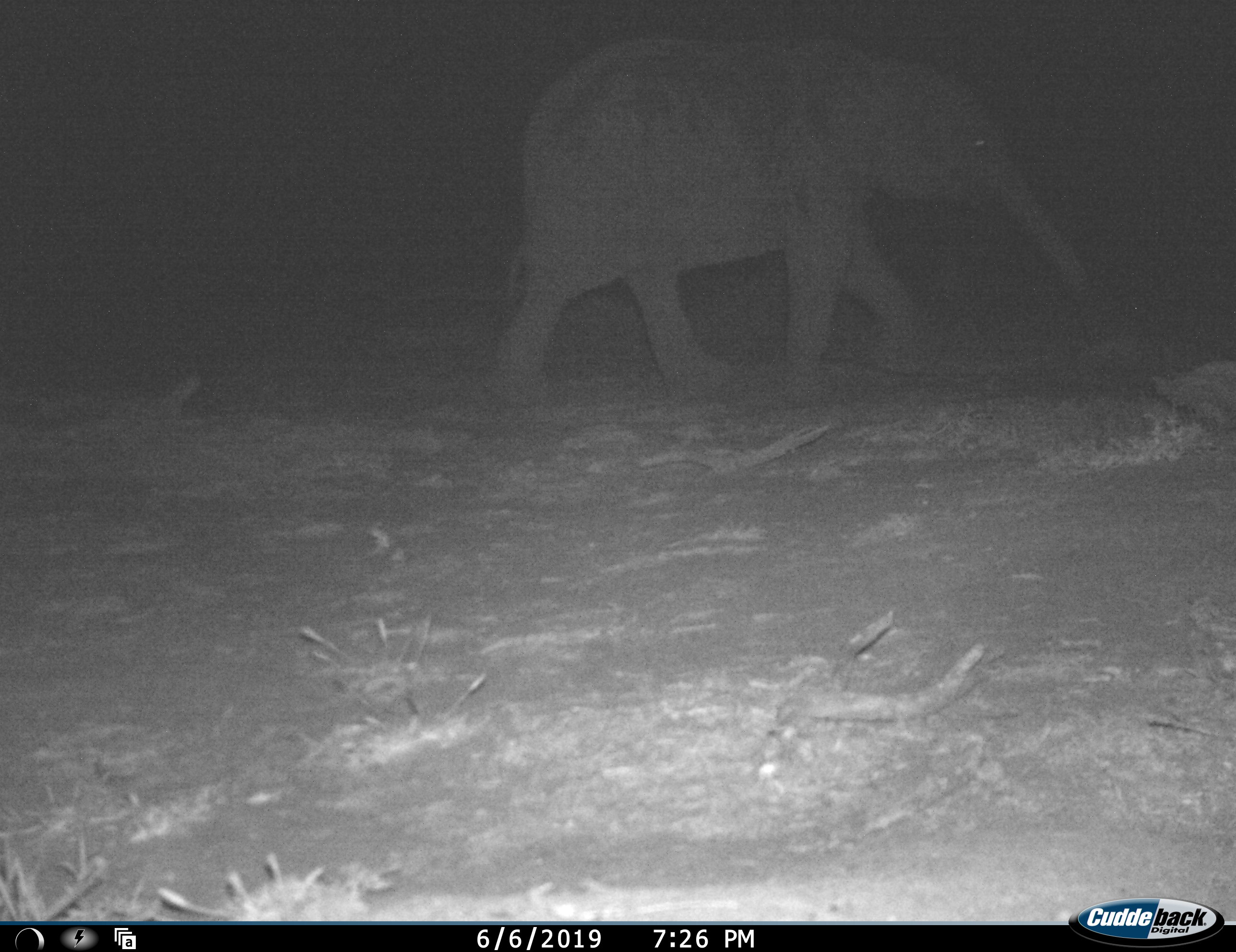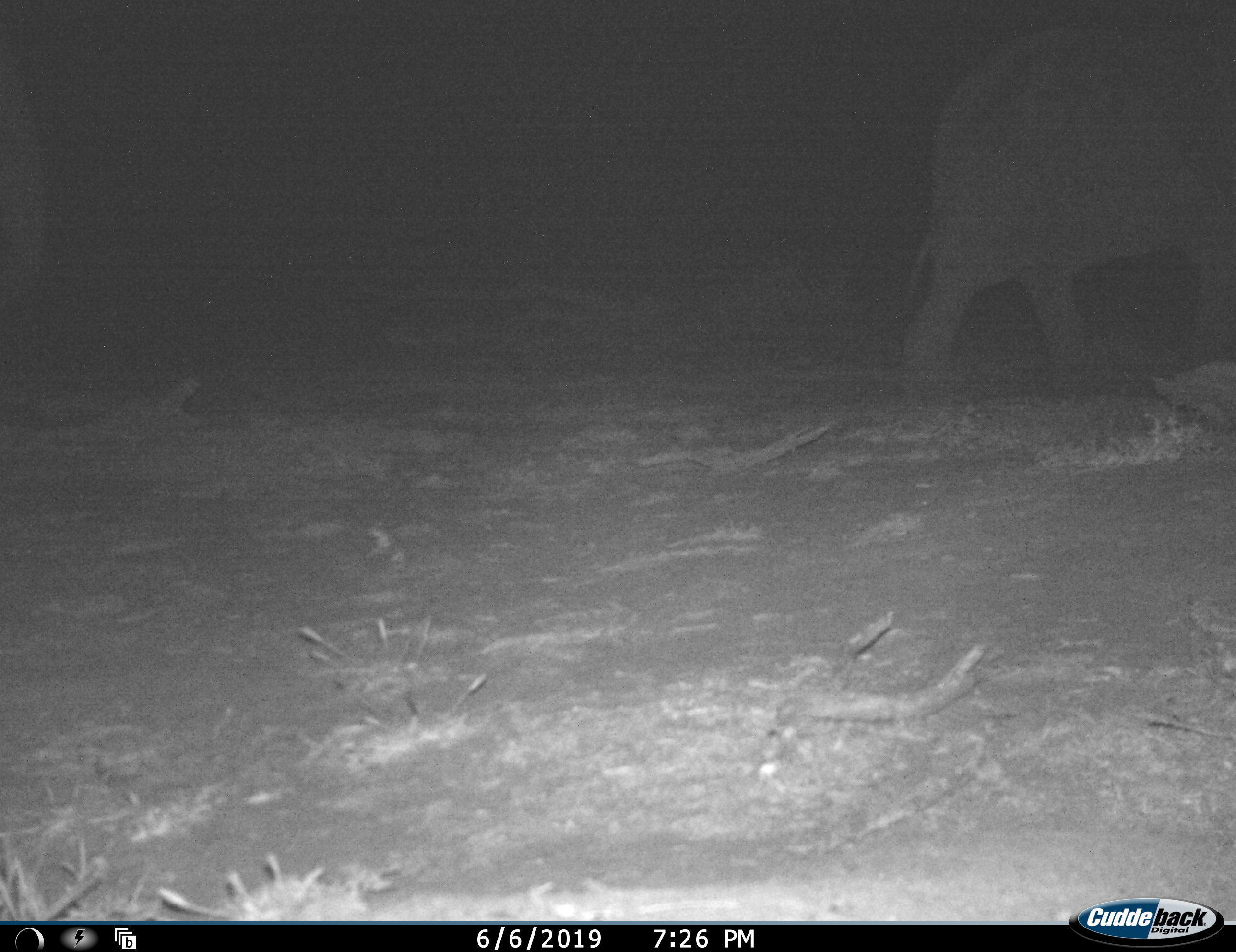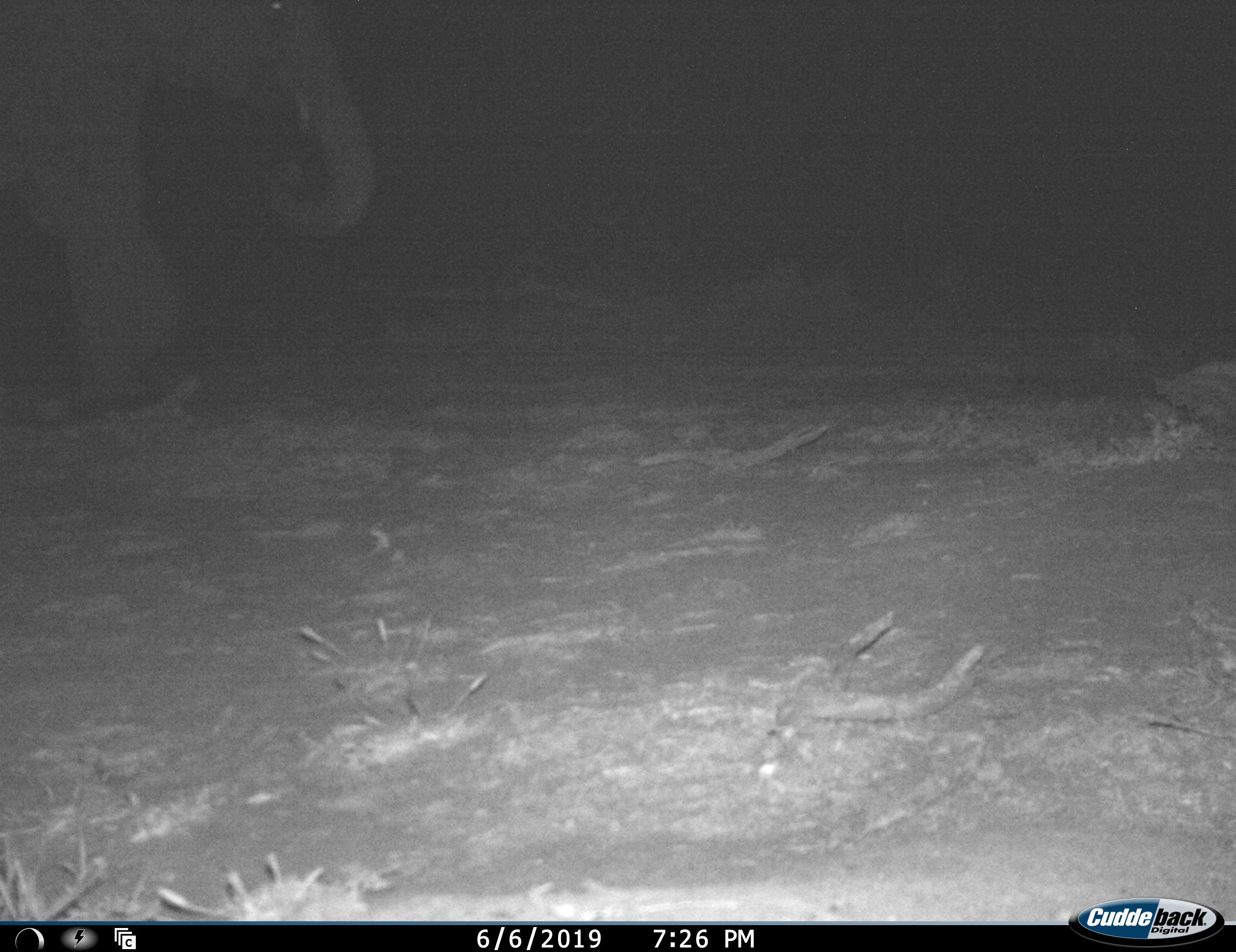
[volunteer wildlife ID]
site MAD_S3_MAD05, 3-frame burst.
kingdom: Animalia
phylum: Chordata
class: Mammalia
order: Proboscidea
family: Elephantidae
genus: Loxodonta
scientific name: Loxodonta africana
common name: african bush elephant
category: elephant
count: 2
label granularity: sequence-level